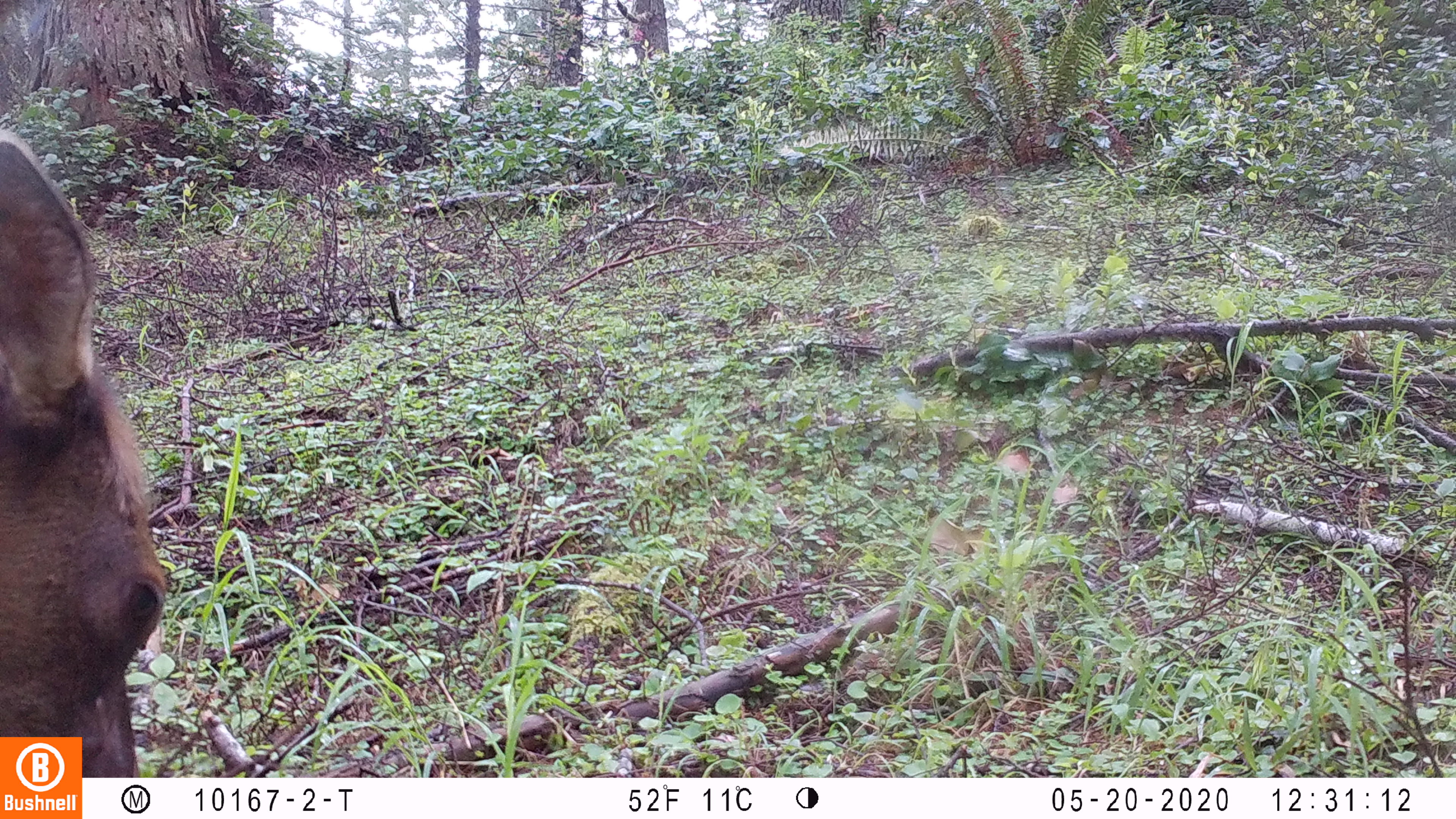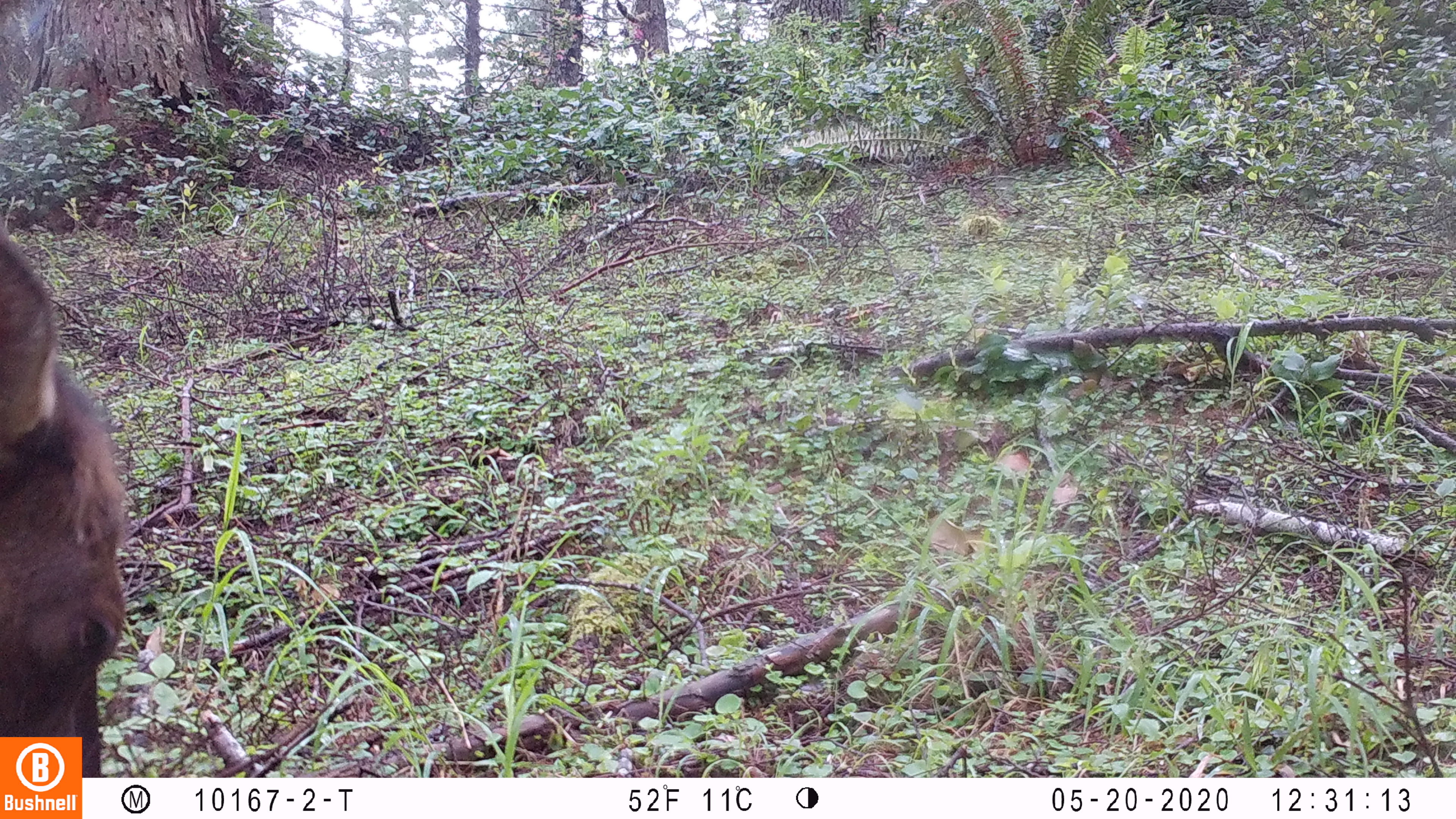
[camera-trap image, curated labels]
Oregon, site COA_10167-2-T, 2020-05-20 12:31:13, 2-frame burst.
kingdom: Animalia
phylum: Chordata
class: Mammalia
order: Artiodactyla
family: Cervidae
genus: Cervus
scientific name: Cervus canadensis roosevelti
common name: roosevelt elk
Roosevelt elk (Cervus canadensis roosevelti).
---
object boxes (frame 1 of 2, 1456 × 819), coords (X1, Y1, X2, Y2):
roosevelt elk: (6, 129, 179, 730)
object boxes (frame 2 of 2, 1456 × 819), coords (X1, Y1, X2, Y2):
roosevelt elk: (2, 232, 139, 729)